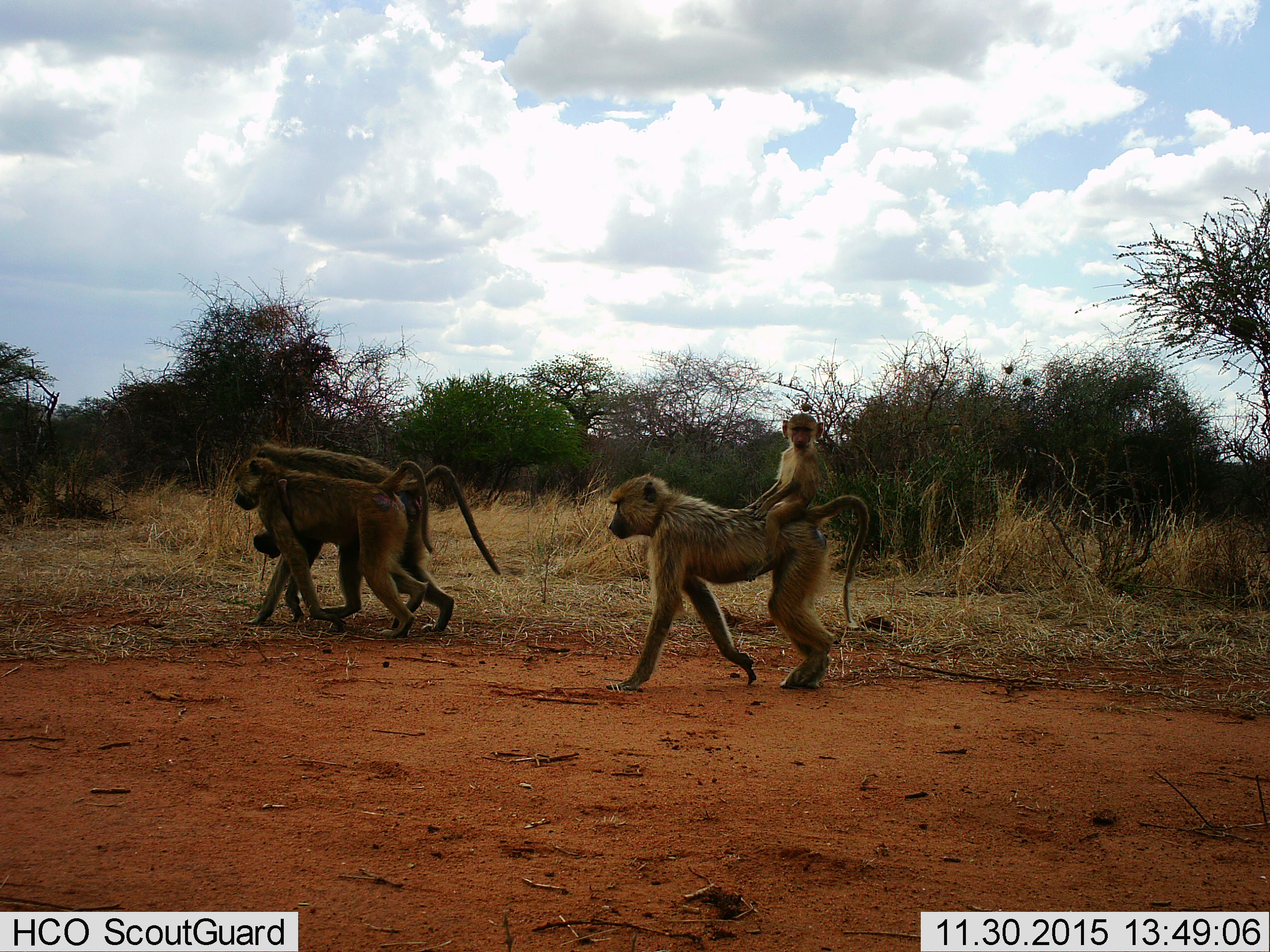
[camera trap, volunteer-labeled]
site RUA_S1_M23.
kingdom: Animalia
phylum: Chordata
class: Mammalia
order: Primates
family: Cercopithecidae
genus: Papio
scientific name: Papio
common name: baboon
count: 5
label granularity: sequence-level